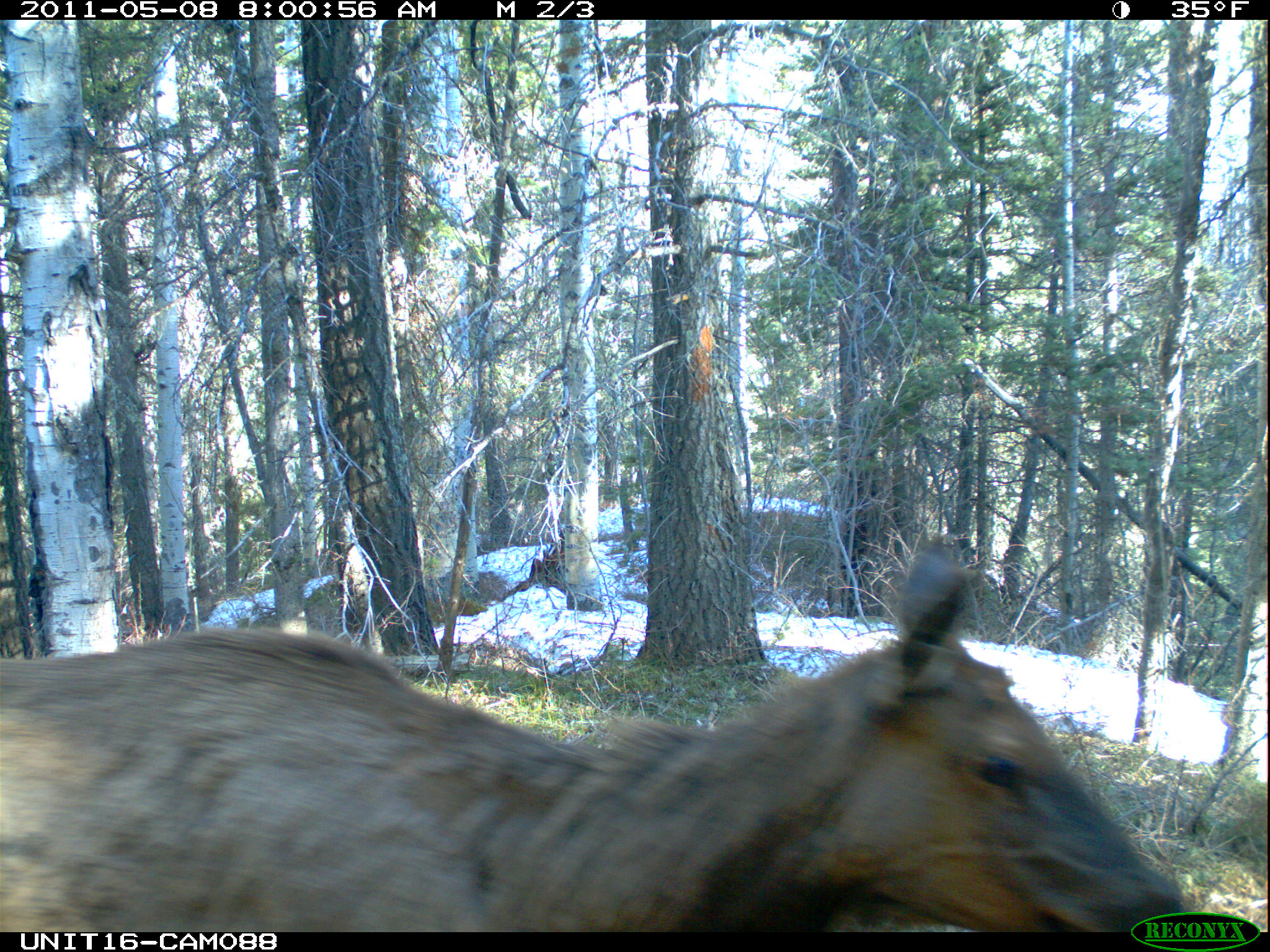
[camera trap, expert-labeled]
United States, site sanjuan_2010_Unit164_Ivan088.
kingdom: Animalia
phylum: Chordata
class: Mammalia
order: Artiodactyla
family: Cervidae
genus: Cervus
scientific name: Cervus elaphus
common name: red deer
Cervus elaphus (red deer).